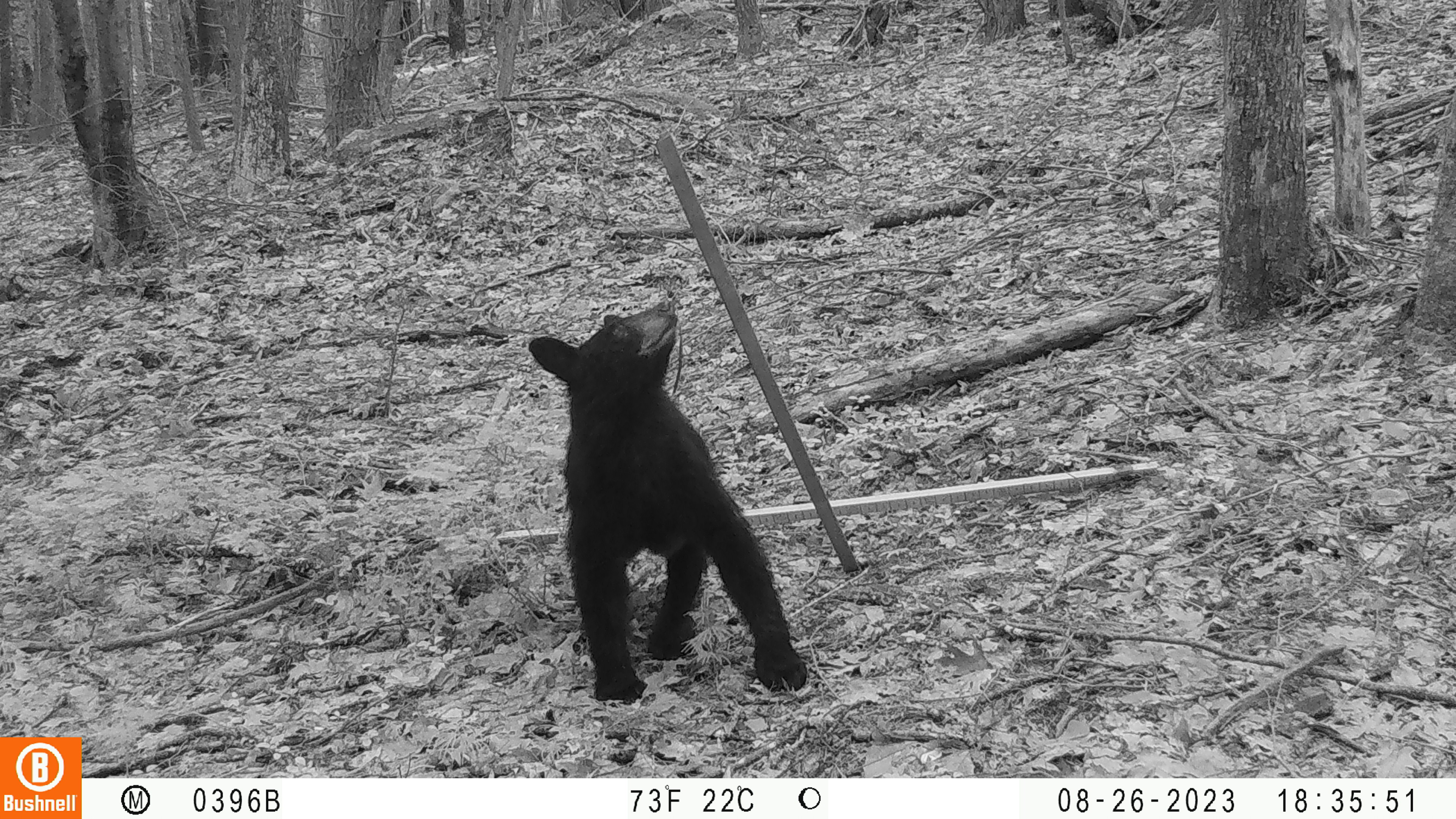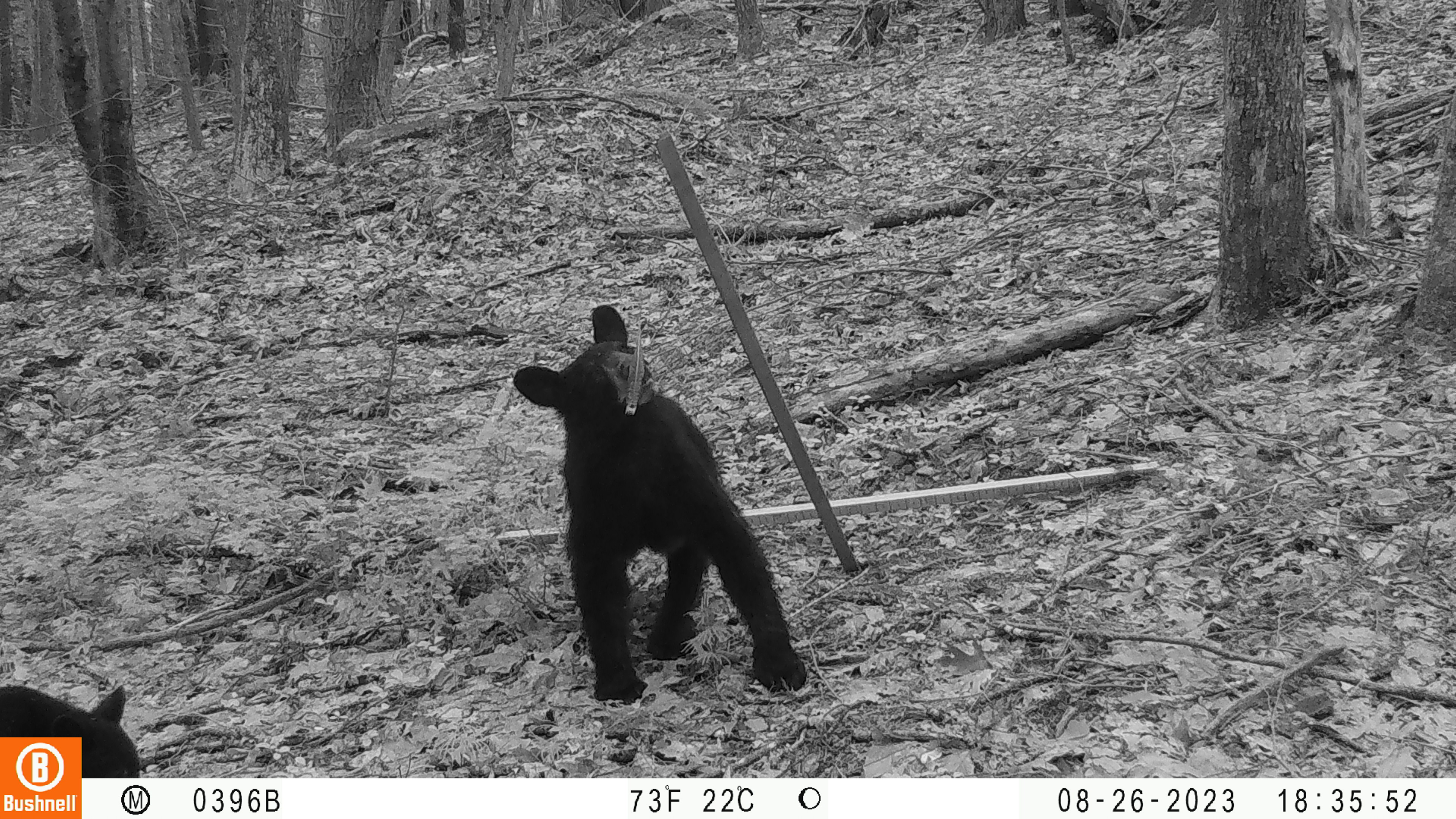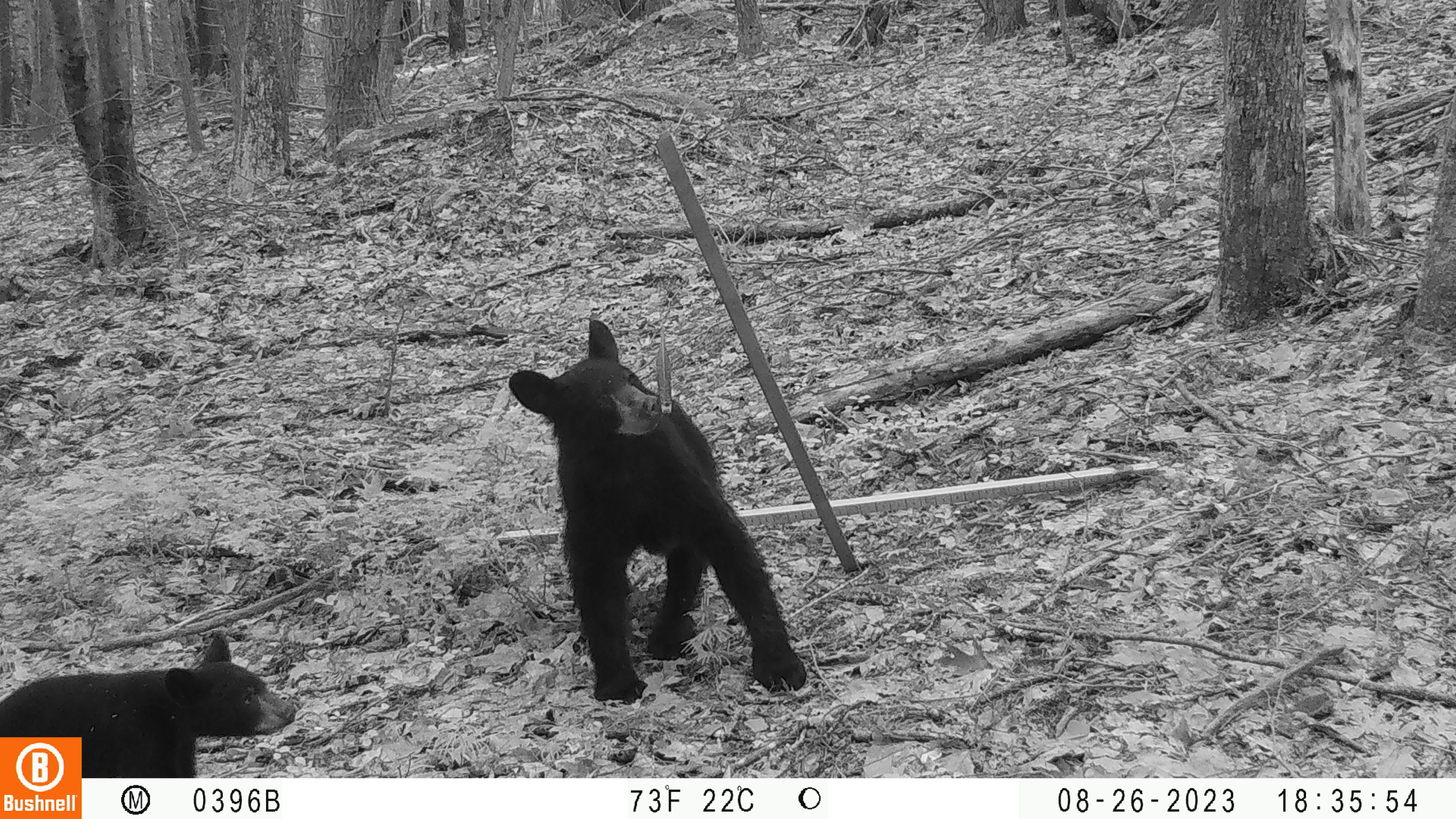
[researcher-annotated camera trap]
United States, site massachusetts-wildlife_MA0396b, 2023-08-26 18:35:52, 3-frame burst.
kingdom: Animalia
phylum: Chordata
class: Mammalia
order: Carnivora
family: Ursidae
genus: Ursus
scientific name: Ursus americanus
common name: black bear